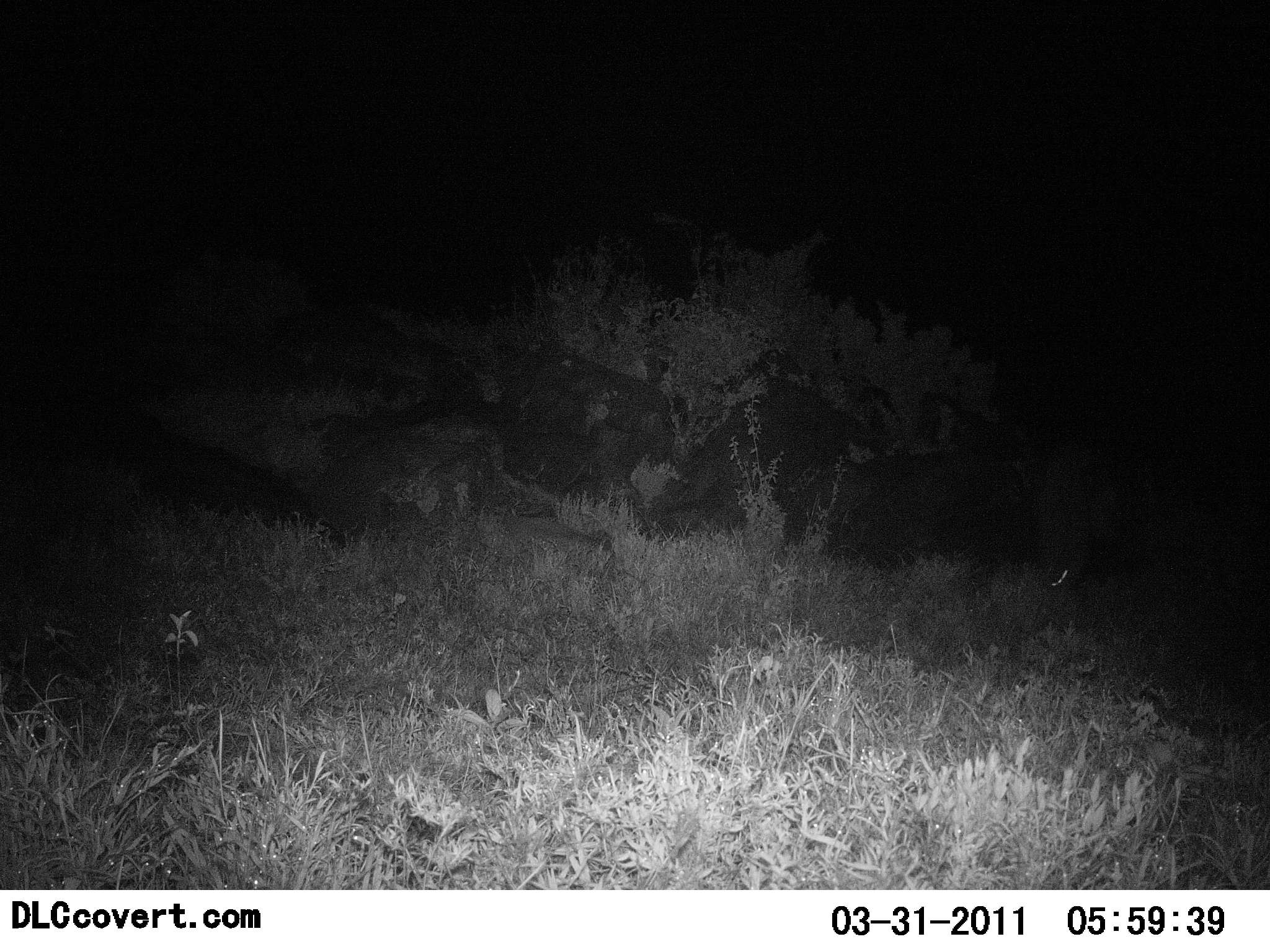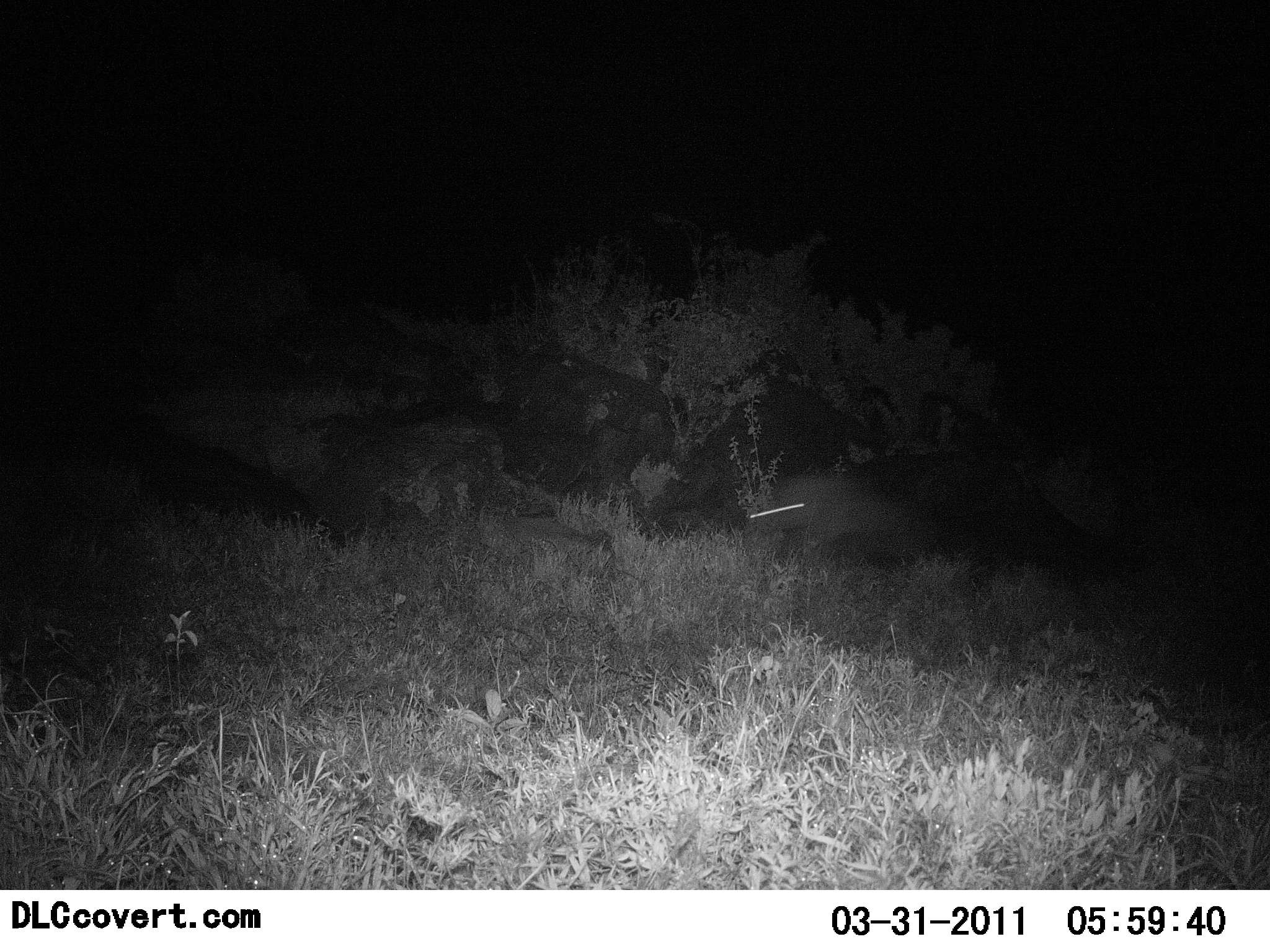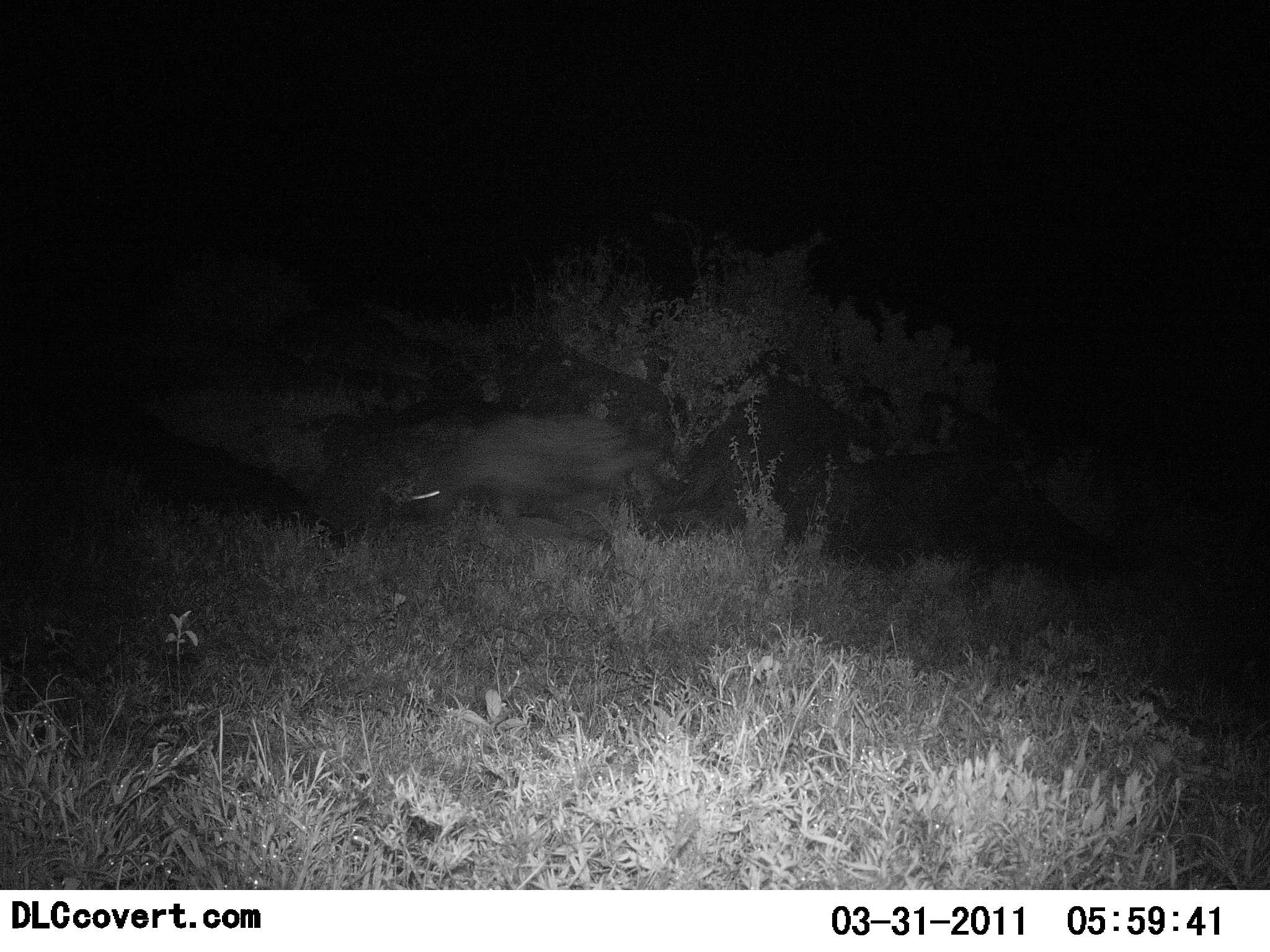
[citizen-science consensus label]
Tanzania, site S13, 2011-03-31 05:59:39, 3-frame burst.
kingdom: Animalia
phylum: Chordata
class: Mammalia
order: Carnivora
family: Hyaenidae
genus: Crocuta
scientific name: Crocuta crocuta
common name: spotted hyena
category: hyenaspotted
Hyenaspotted (spotted hyena) (Crocuta crocuta), count 1. Behavior (volunteer vote fractions): standing 17%, resting 0%, moving 100%, interacting 0%. Young present (vote fraction): 0%. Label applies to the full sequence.